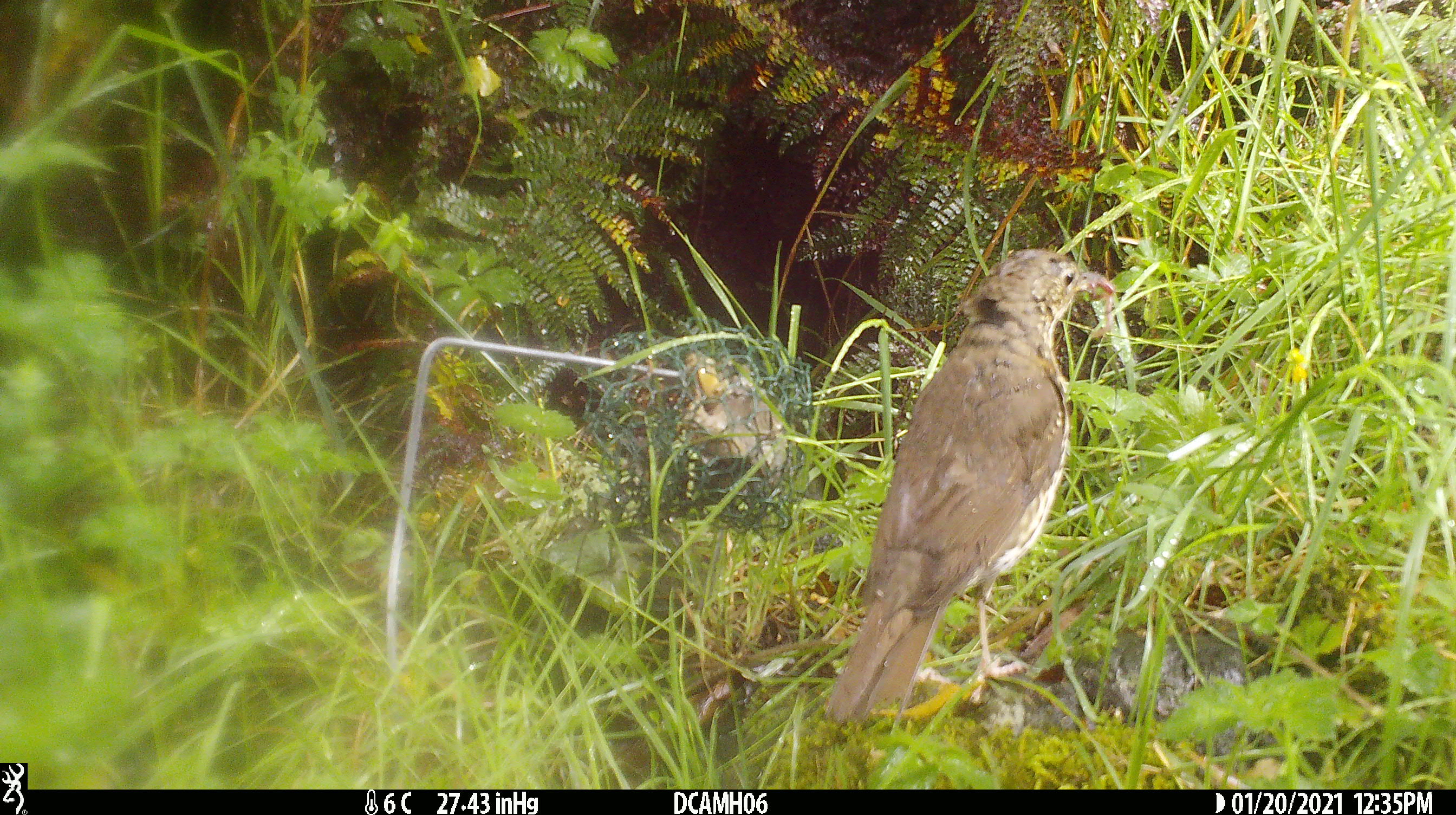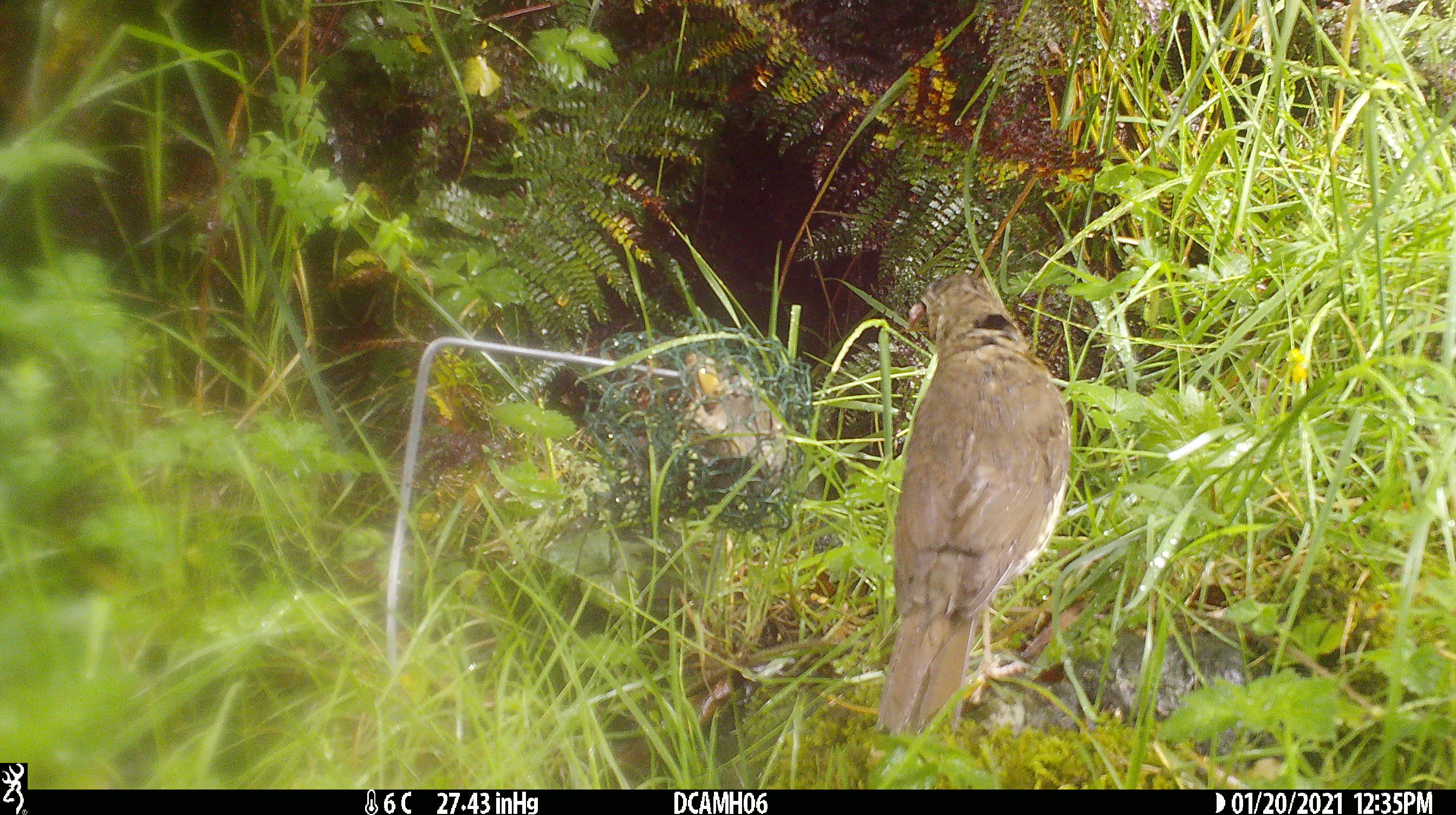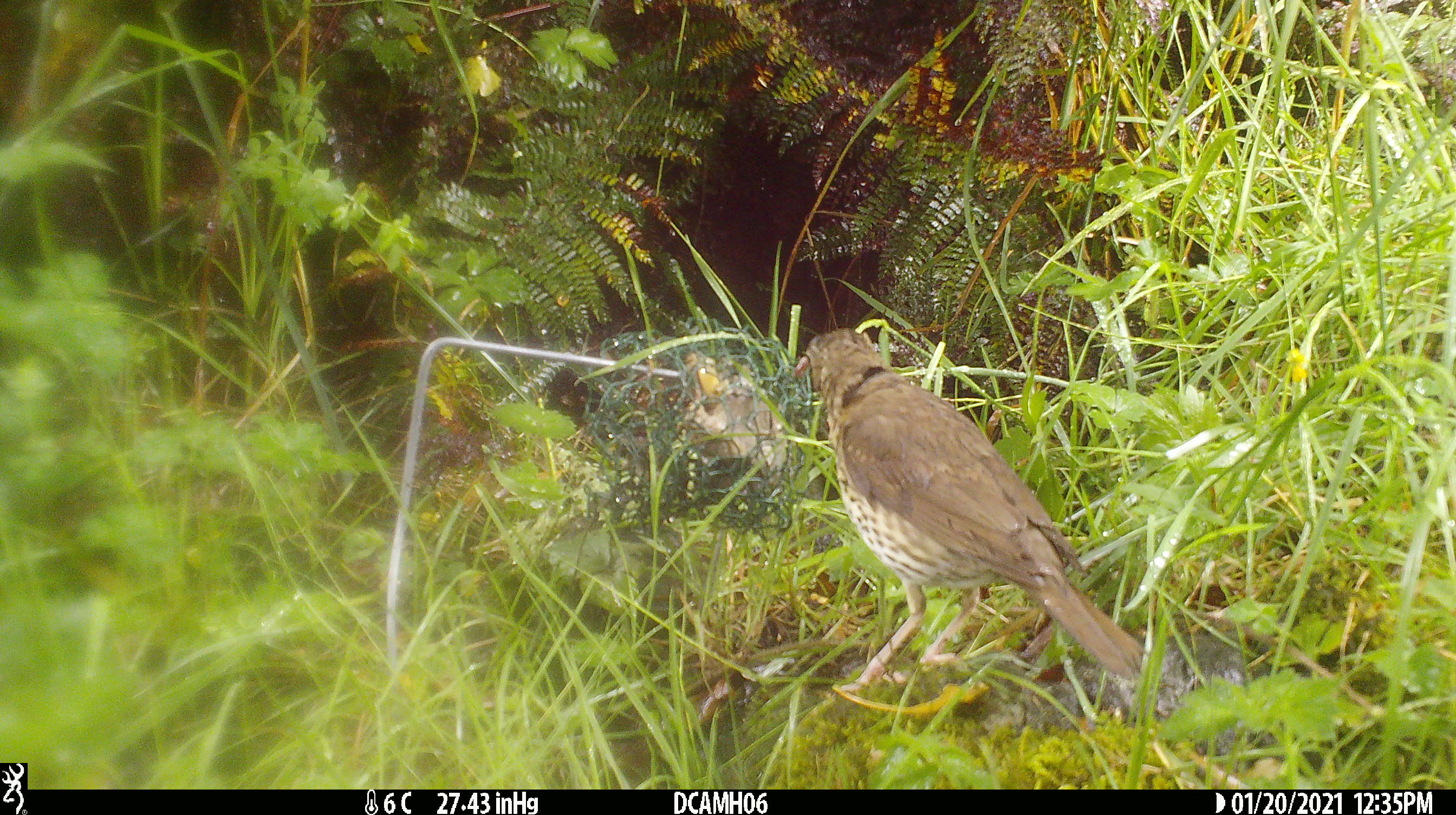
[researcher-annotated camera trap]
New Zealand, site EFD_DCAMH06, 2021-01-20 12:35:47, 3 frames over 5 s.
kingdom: Animalia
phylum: Chordata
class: Aves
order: Passeriformes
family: Turdidae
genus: Turdus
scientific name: Turdus philomelos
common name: song thrush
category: thrush